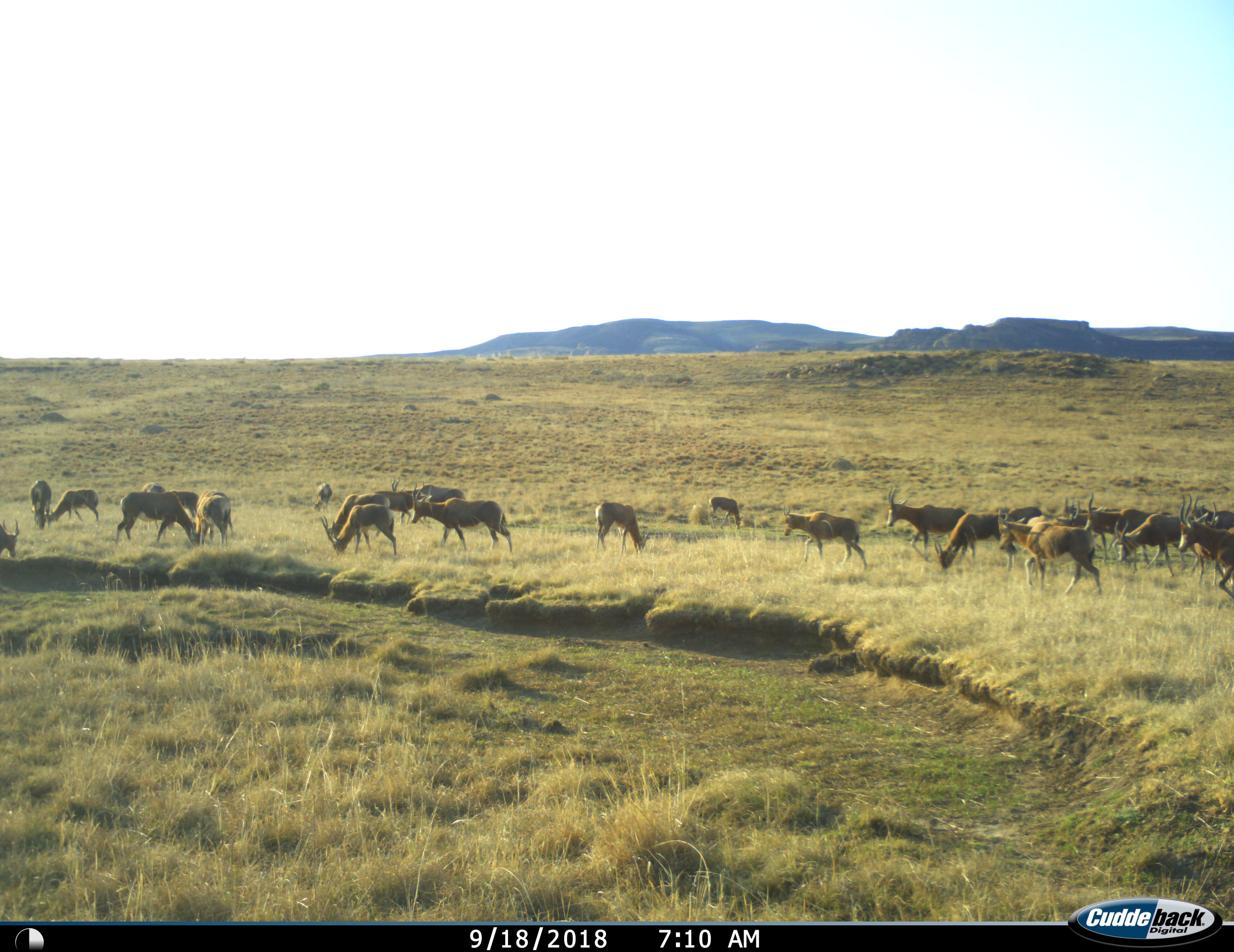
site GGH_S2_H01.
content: unidentified animal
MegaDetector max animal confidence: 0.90